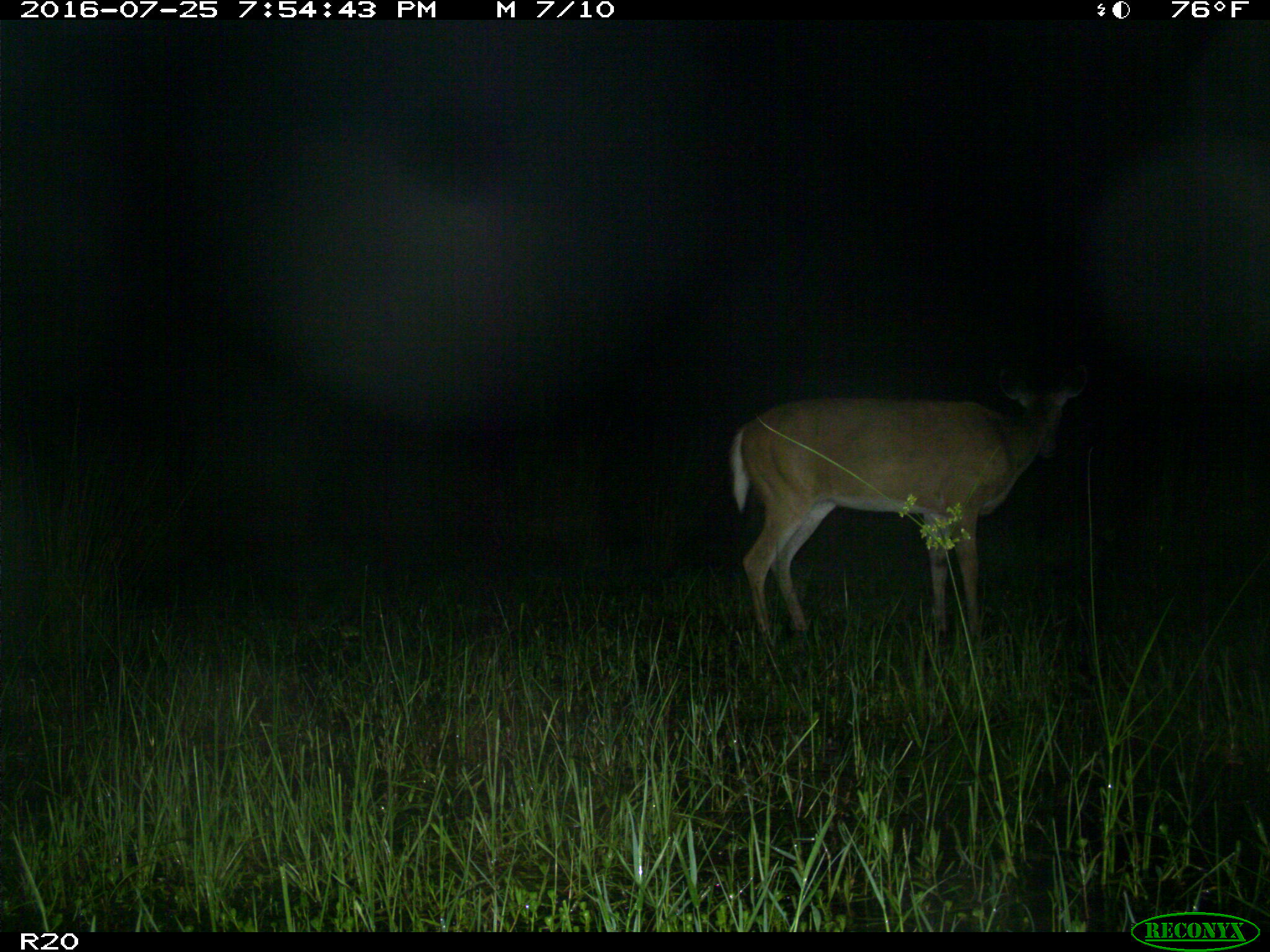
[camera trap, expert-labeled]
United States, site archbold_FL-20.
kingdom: Animalia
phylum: Chordata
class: Mammalia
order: Artiodactyla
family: Cervidae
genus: Odocoileus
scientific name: Odocoileus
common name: deer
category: unidentified deer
Unidentified deer (deer) (Odocoileus).